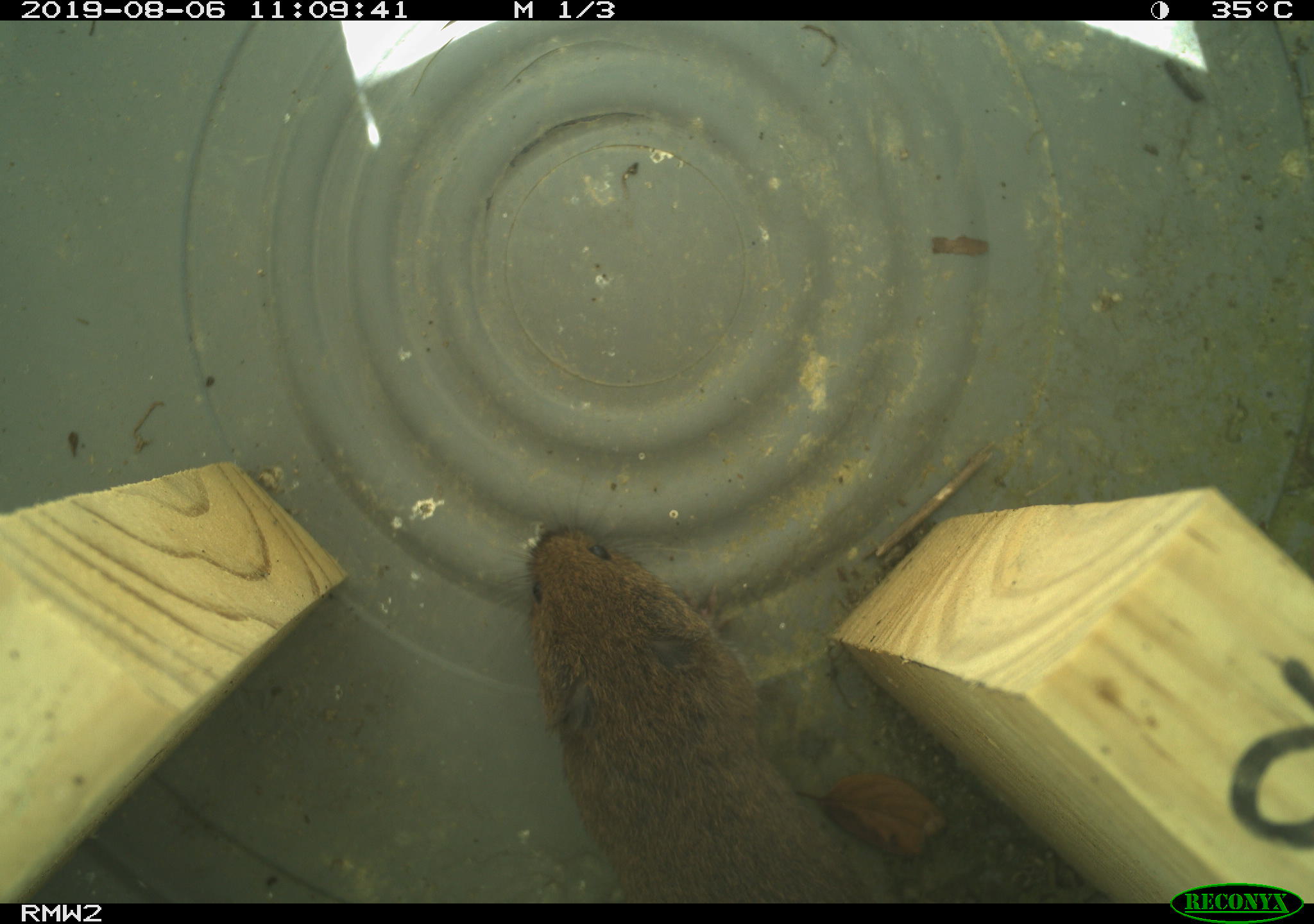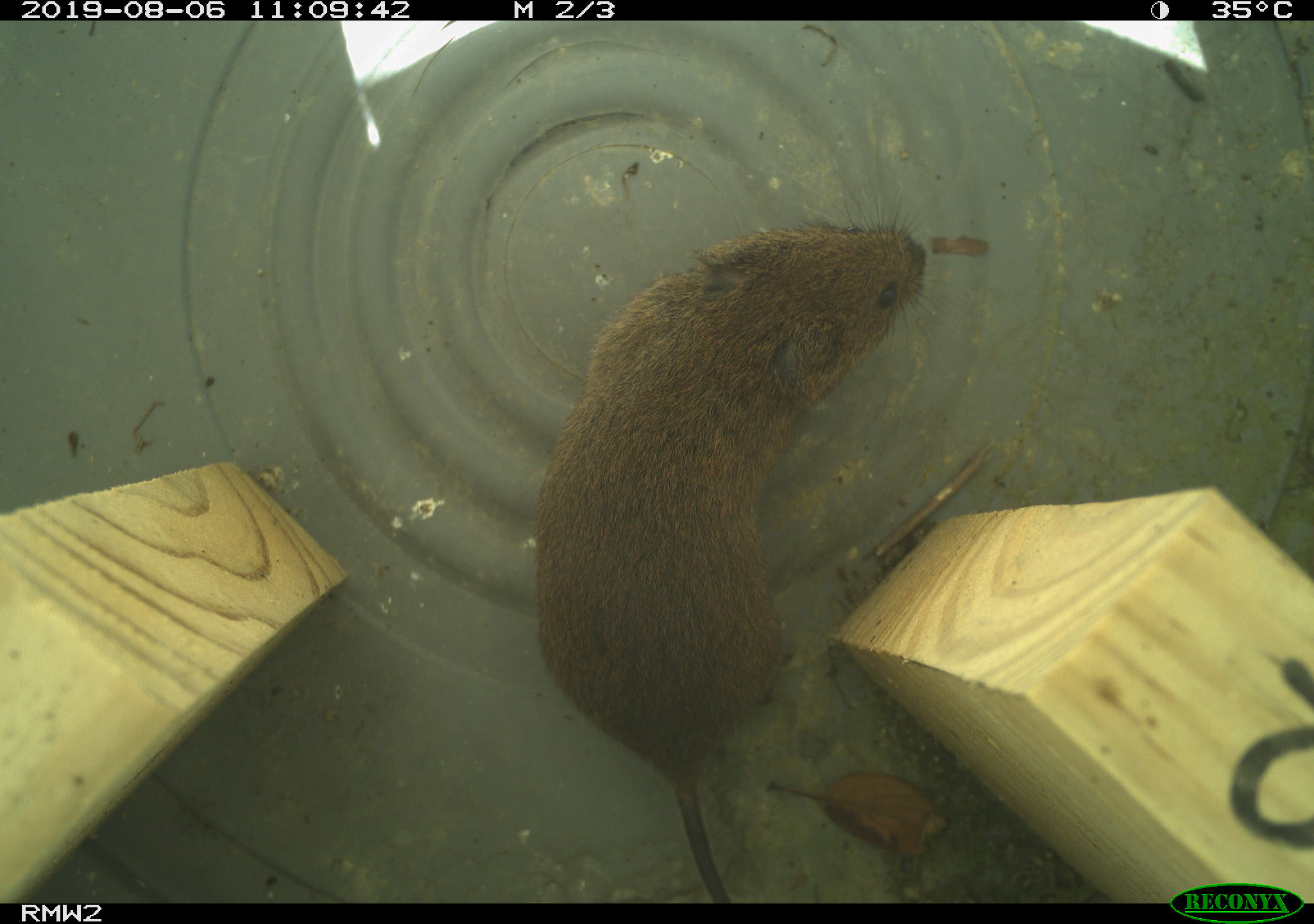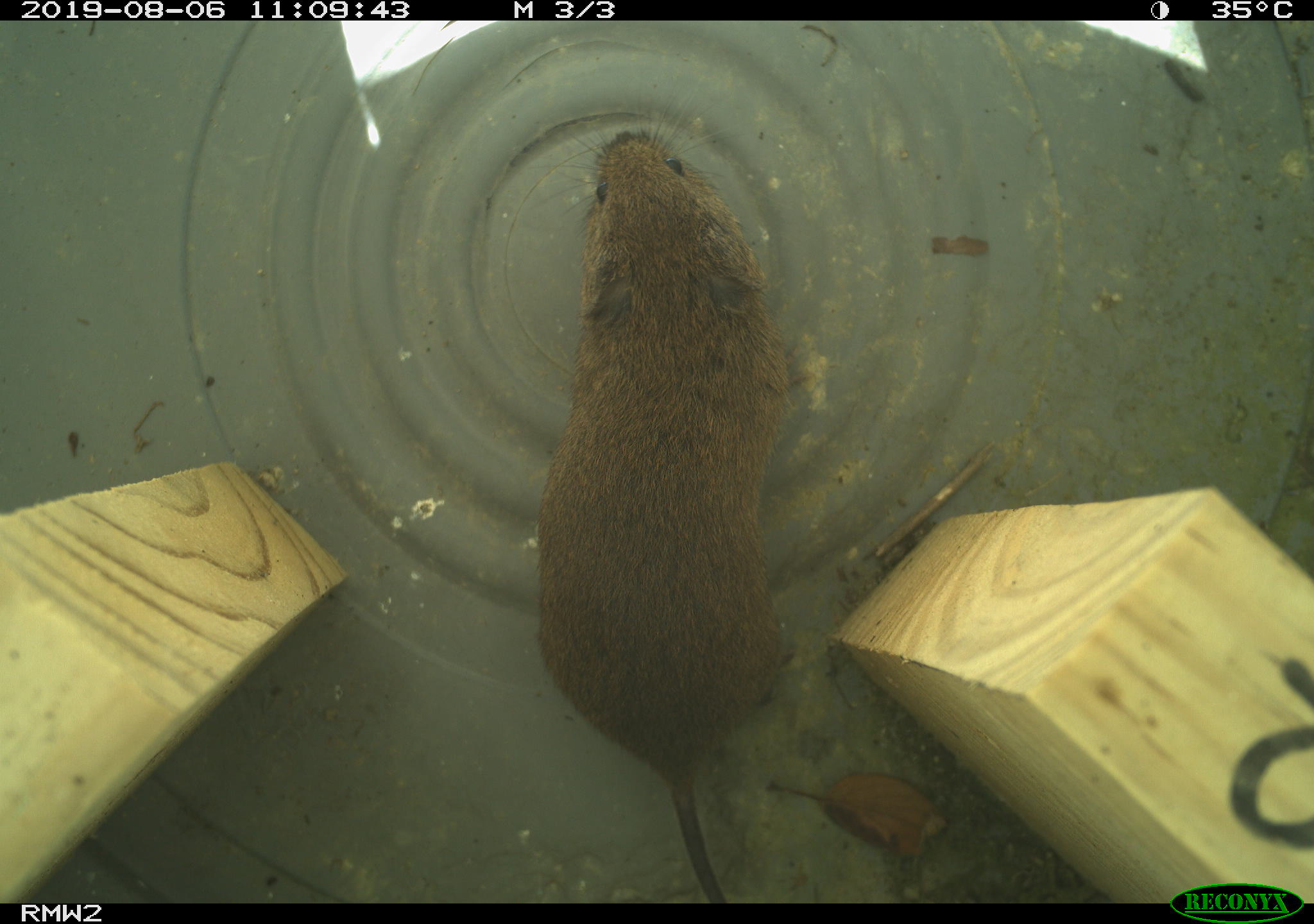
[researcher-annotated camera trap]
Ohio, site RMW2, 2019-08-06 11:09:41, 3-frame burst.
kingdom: Animalia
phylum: Chordata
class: Mammalia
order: Rodentia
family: Cricetidae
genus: Microtus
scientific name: Microtus pennsylvanicus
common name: meadow vole